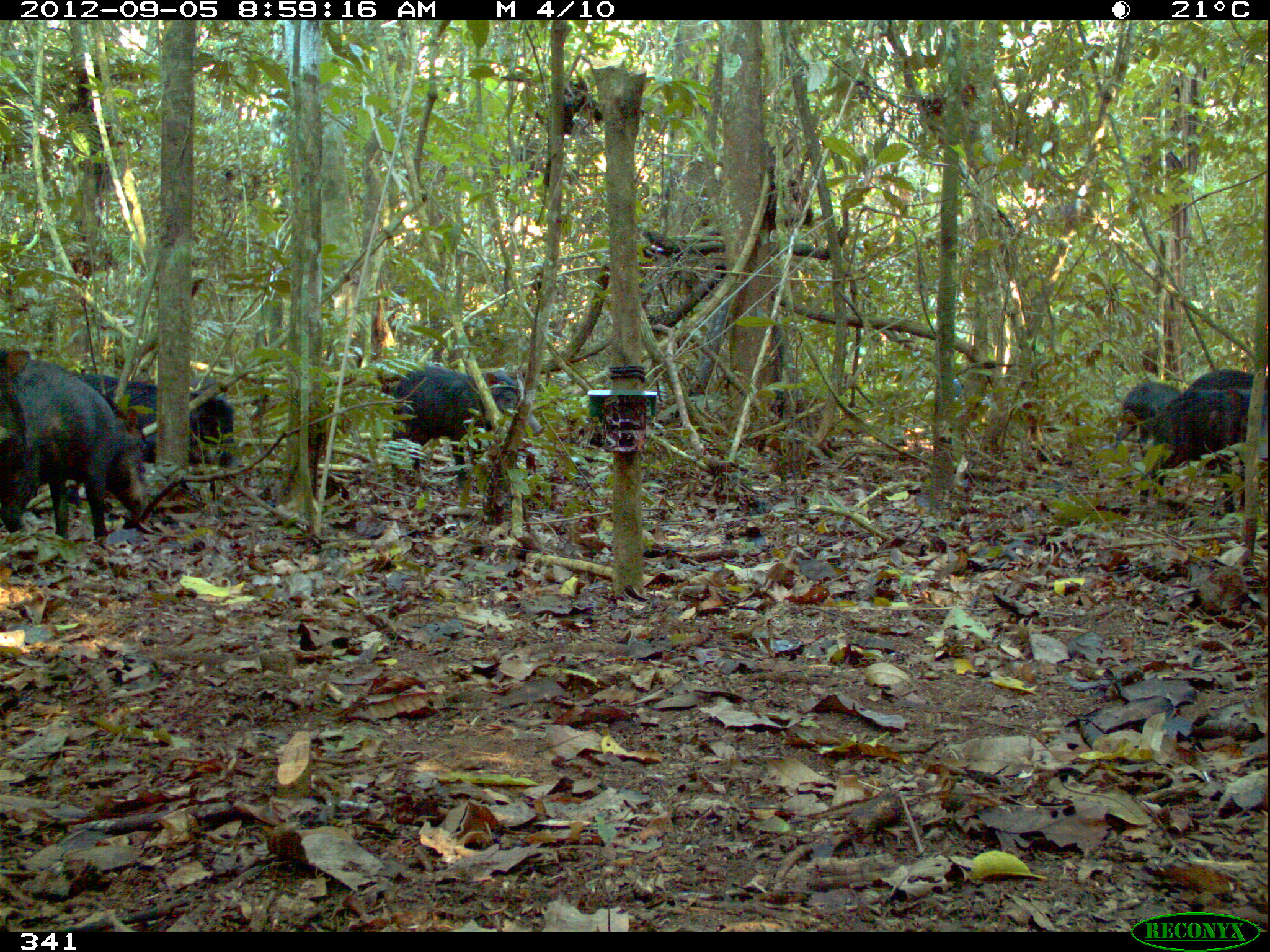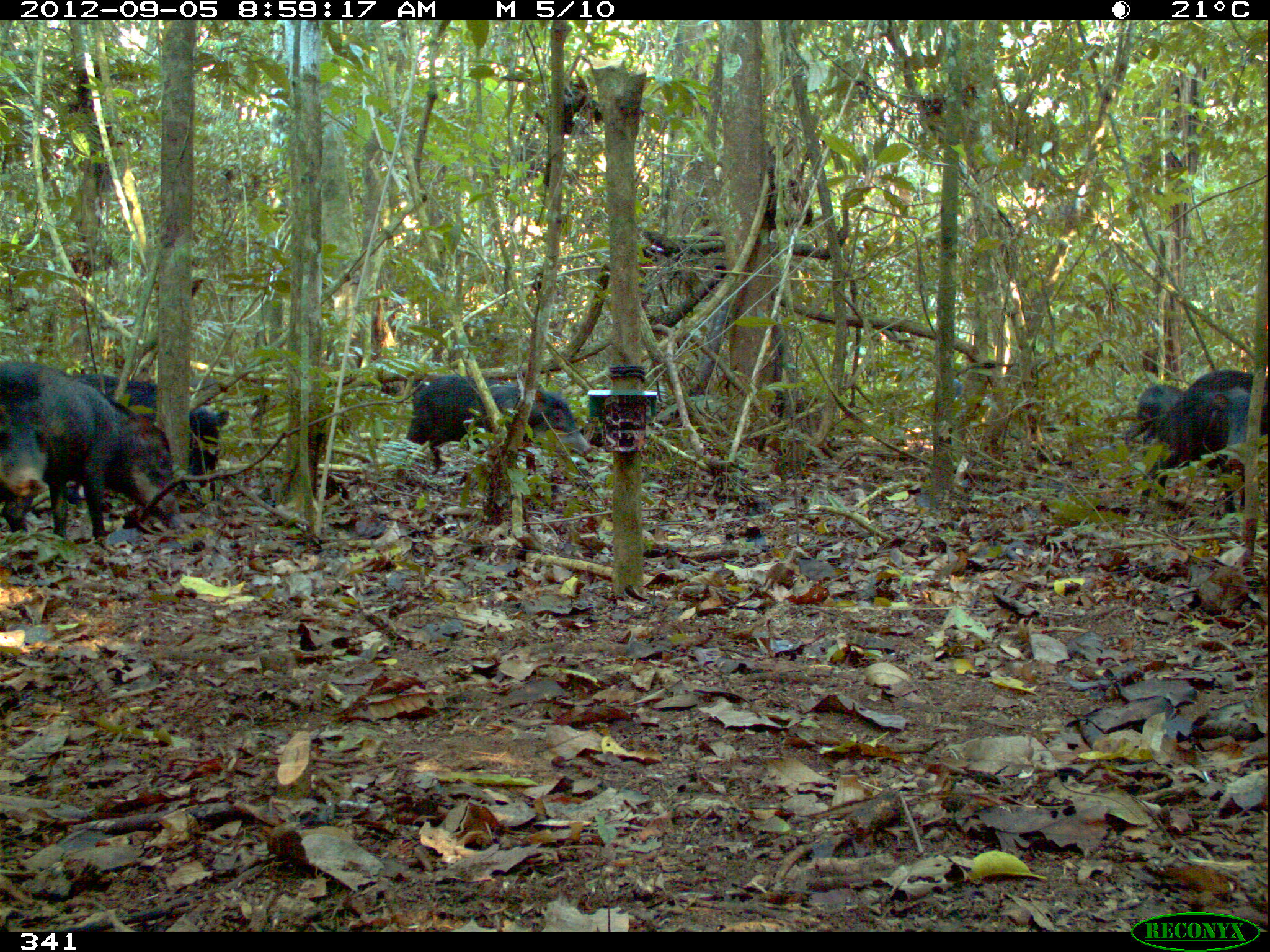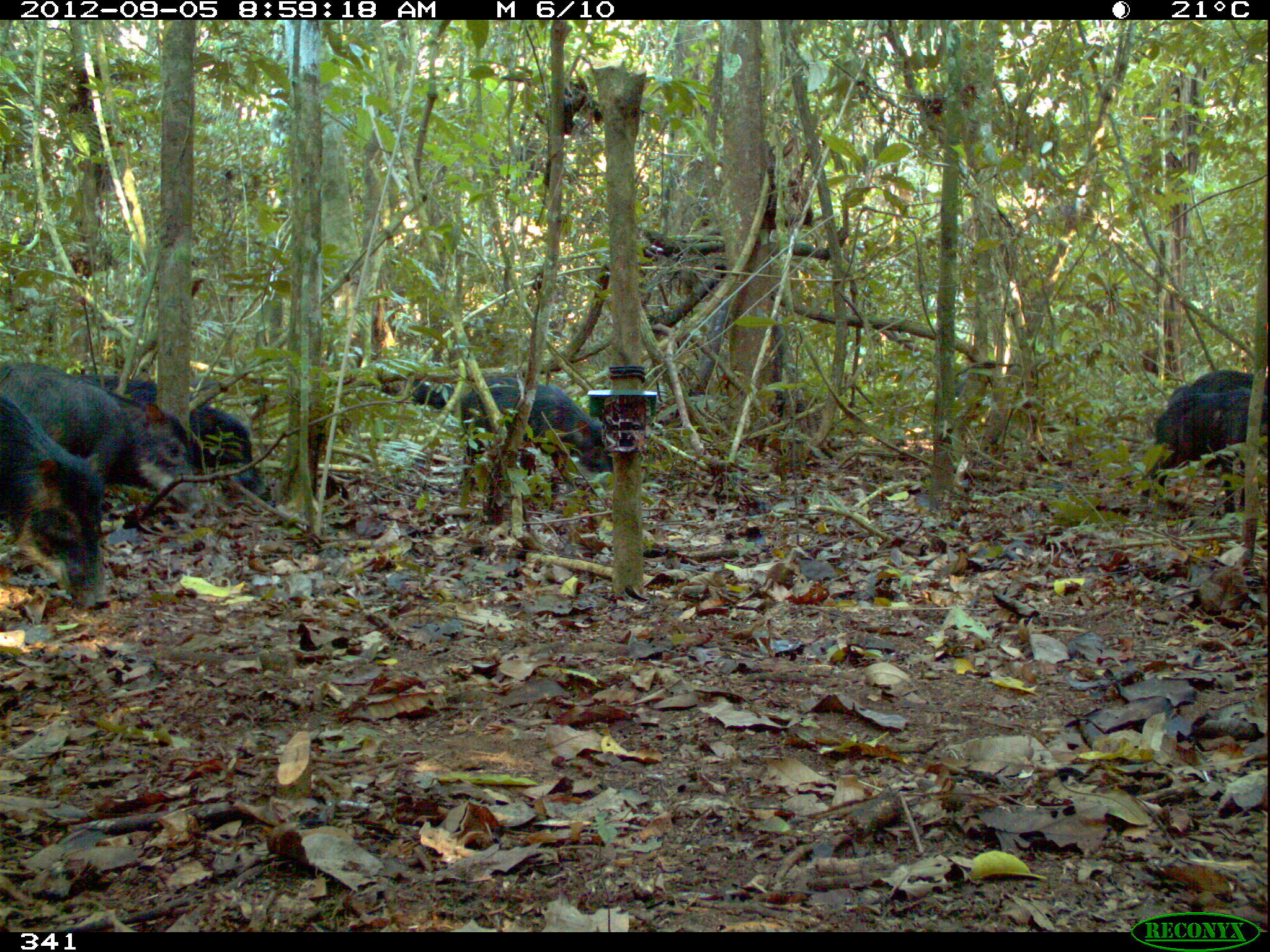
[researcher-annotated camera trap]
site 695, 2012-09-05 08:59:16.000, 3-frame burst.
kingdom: Animalia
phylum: Chordata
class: Mammalia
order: Artiodactyla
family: Tayassuidae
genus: Tayassu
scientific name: Tayassu pecari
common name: white-lipped peccary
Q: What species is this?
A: Tayassu pecari (white-lipped peccary).